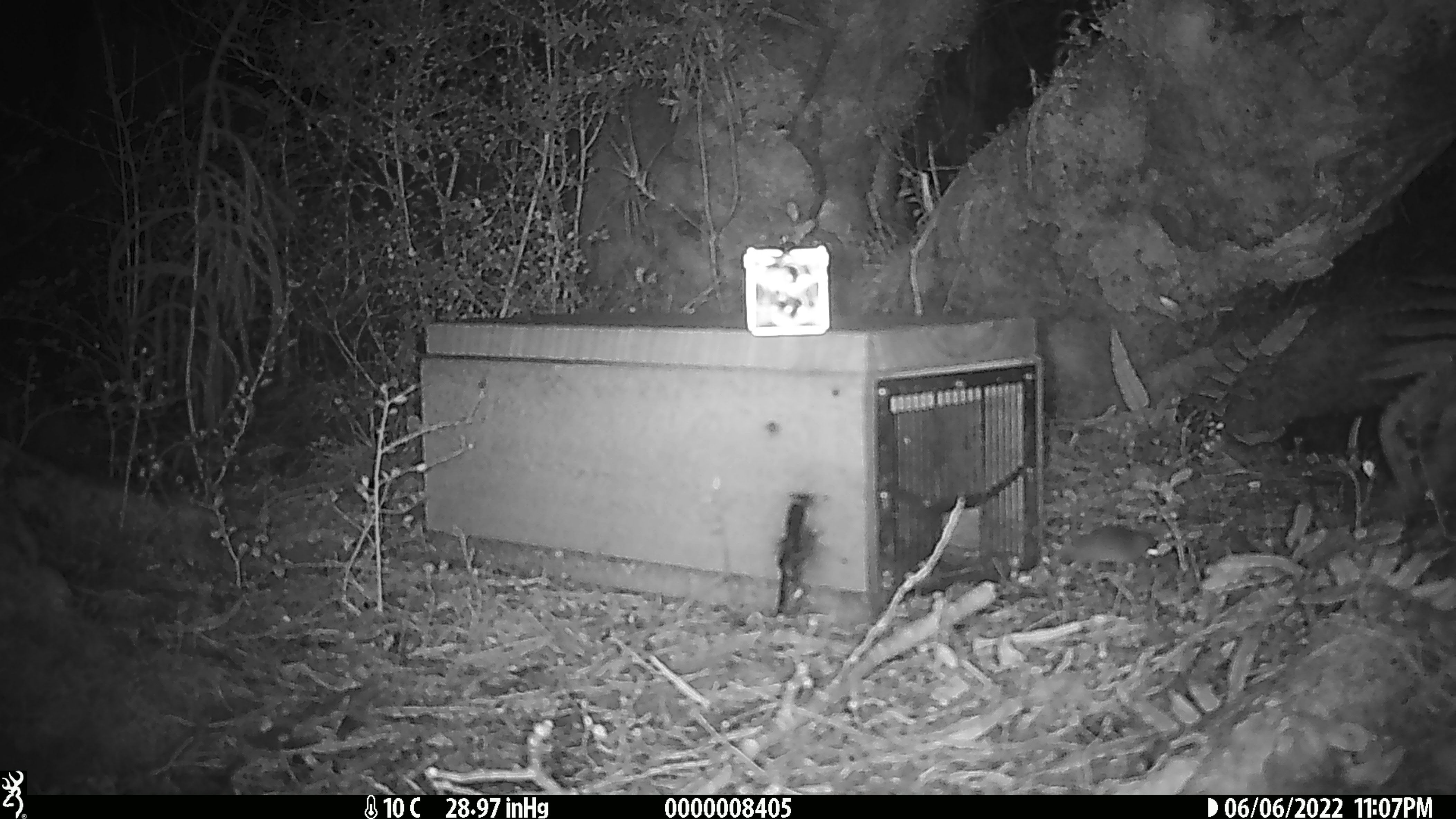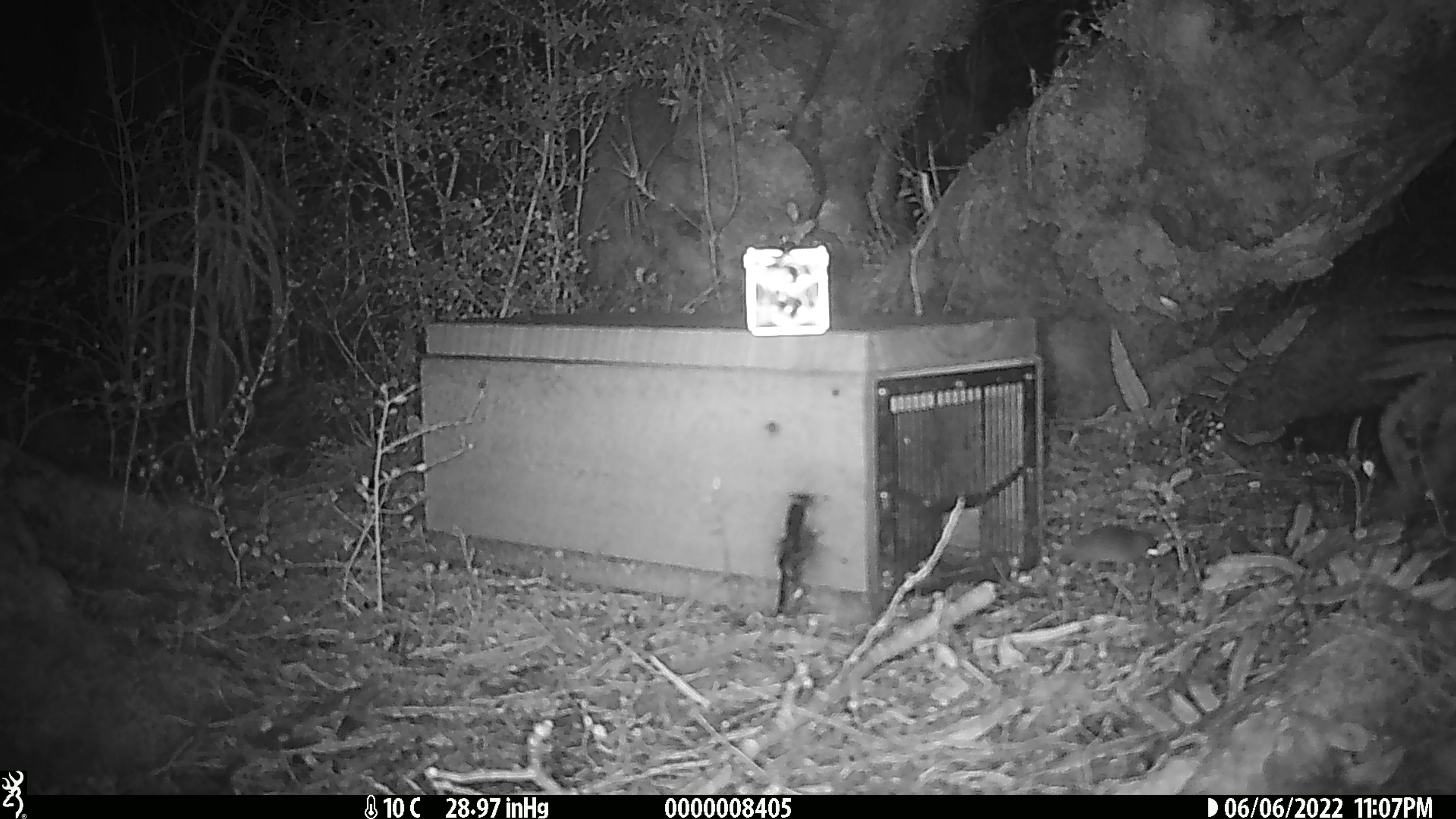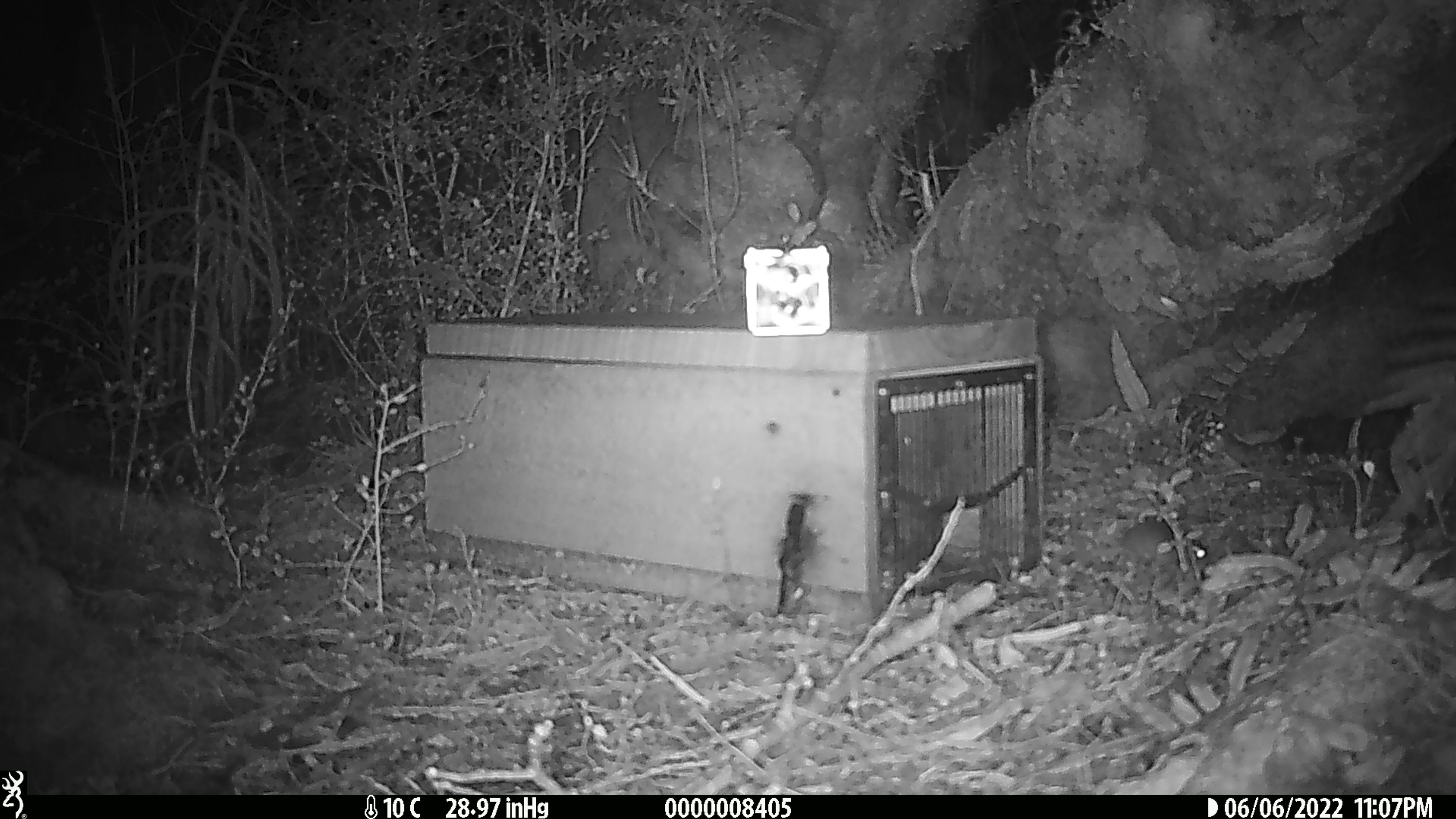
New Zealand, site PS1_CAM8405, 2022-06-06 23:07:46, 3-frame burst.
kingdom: Animalia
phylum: Chordata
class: Mammalia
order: Rodentia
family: Muridae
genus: Mus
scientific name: Mus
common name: mouse